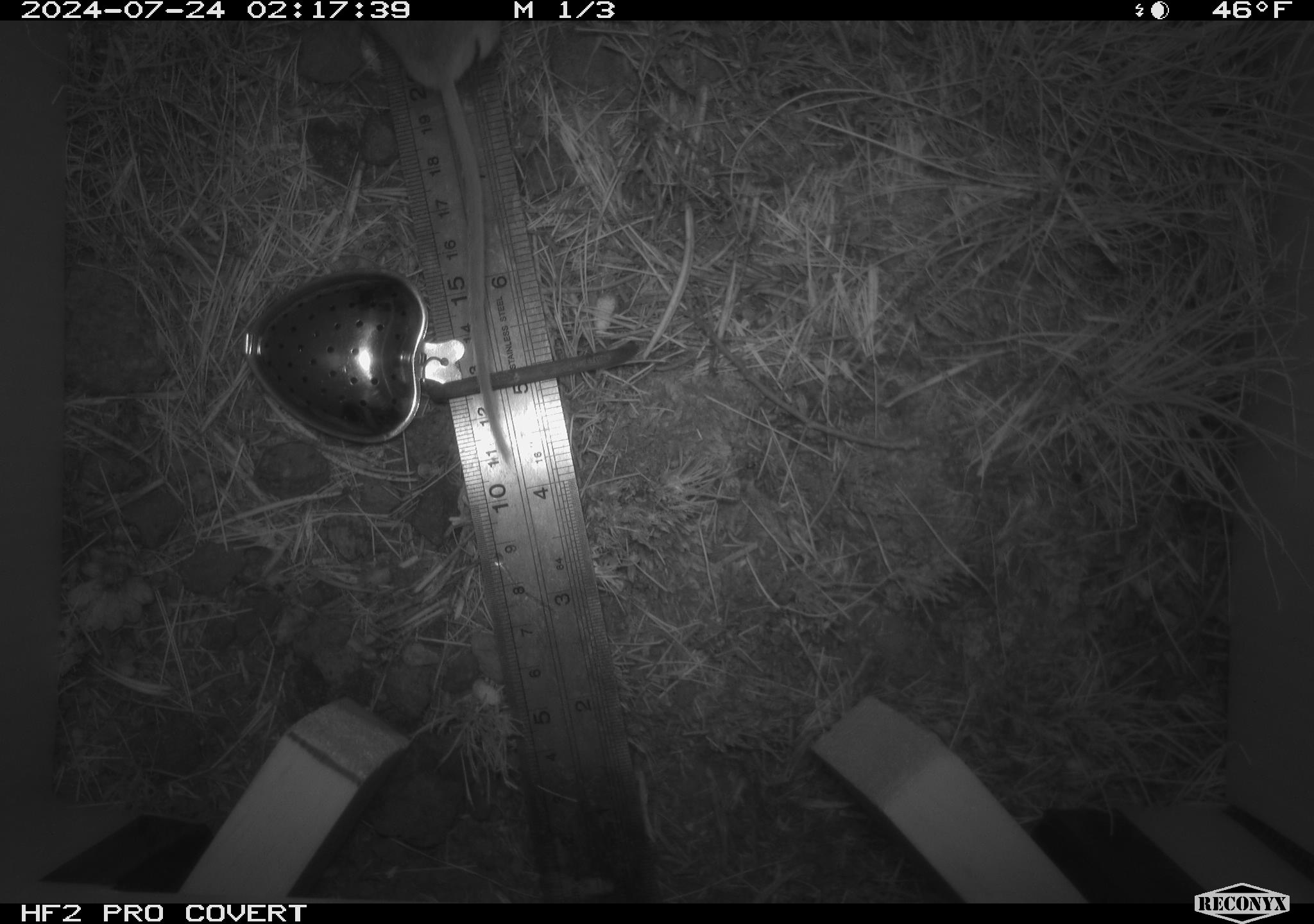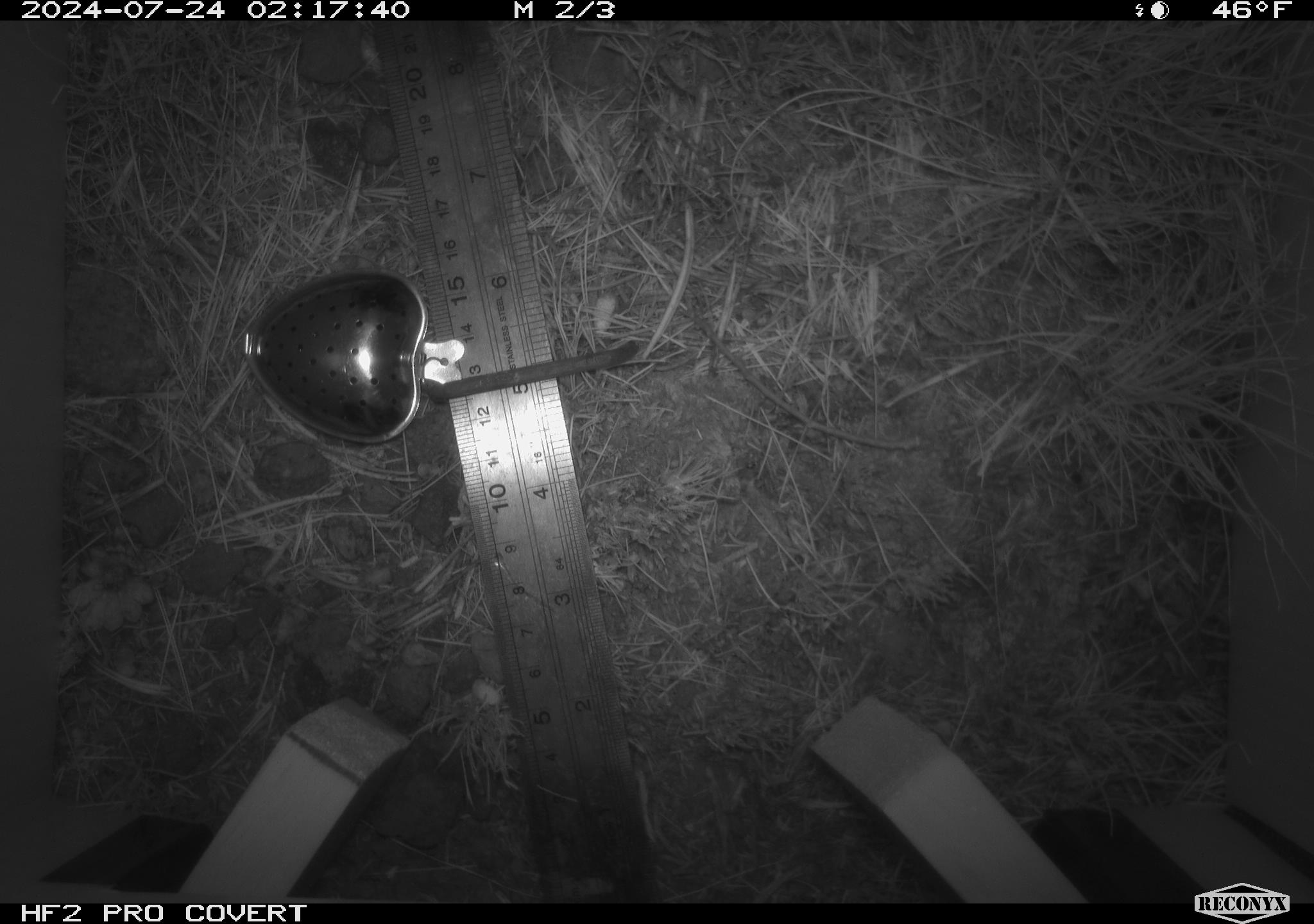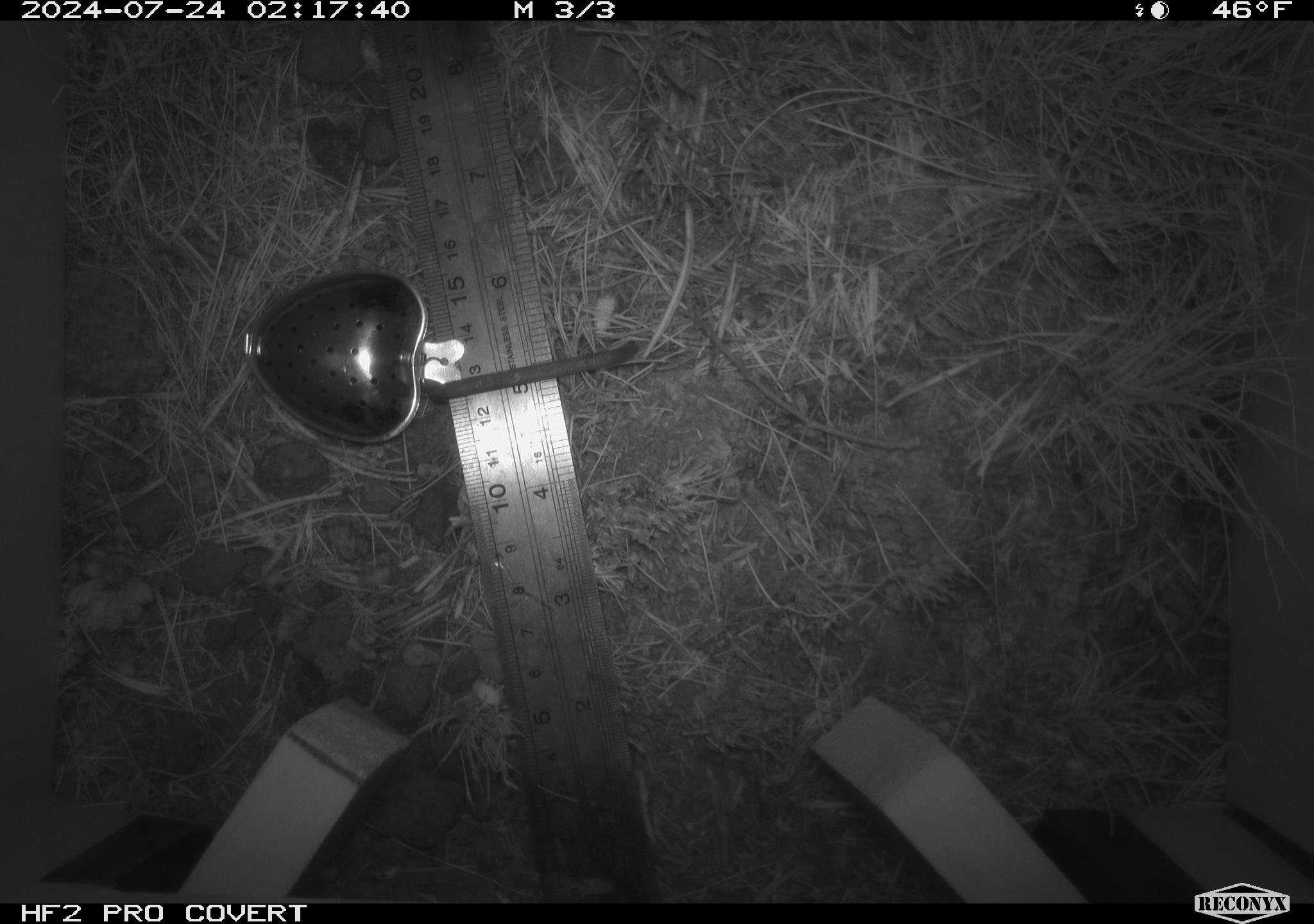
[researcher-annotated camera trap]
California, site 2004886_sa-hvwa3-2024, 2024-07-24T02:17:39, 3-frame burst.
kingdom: Animalia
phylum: Chordata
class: Mammalia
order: Rodentia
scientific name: Rodentia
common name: mouse species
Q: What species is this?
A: Mouse species (Rodentia).